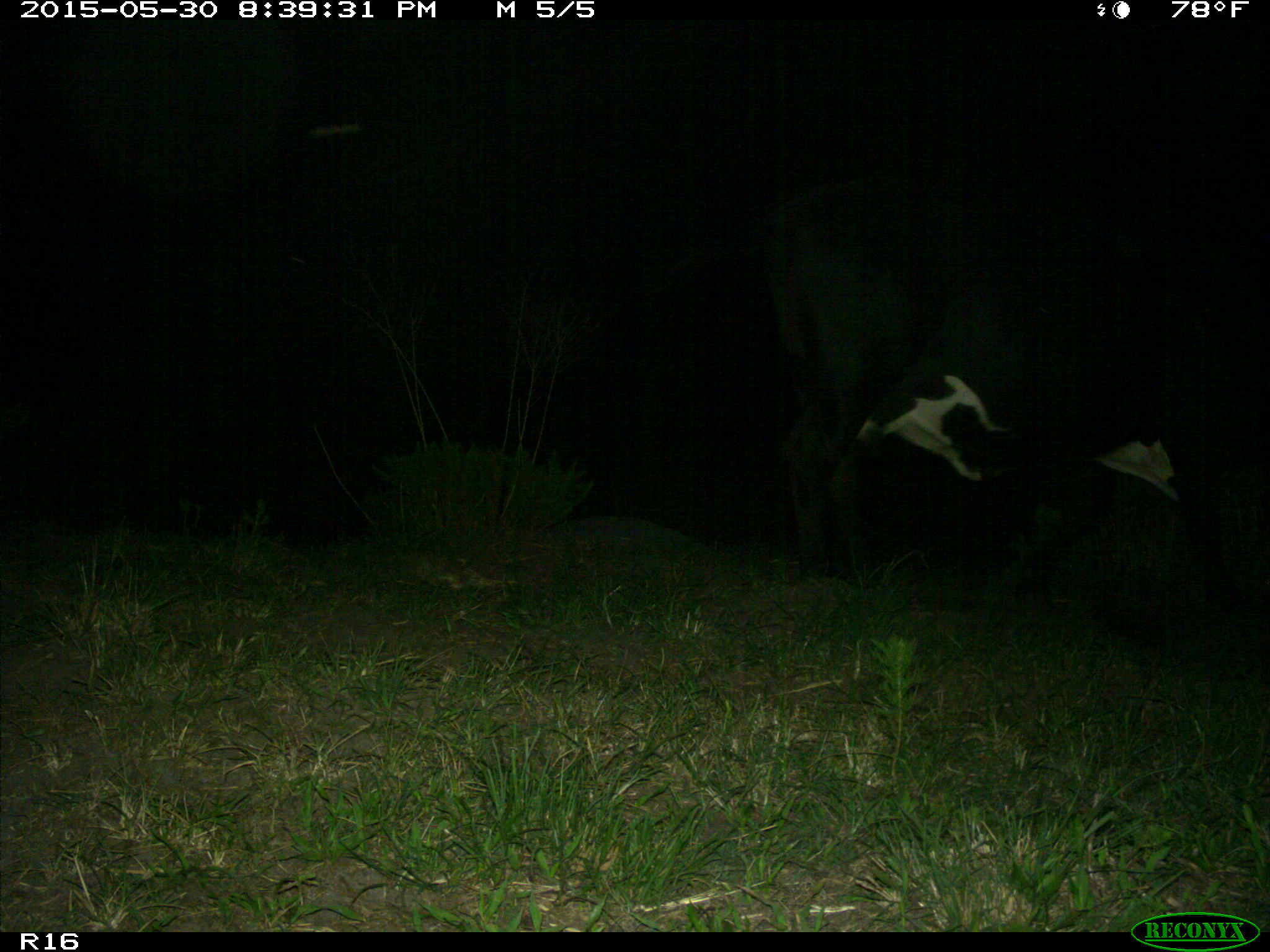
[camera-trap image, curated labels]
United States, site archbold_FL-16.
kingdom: Animalia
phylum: Chordata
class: Mammalia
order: Artiodactyla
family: Bovidae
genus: Bos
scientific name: Bos taurus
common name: domestic cow